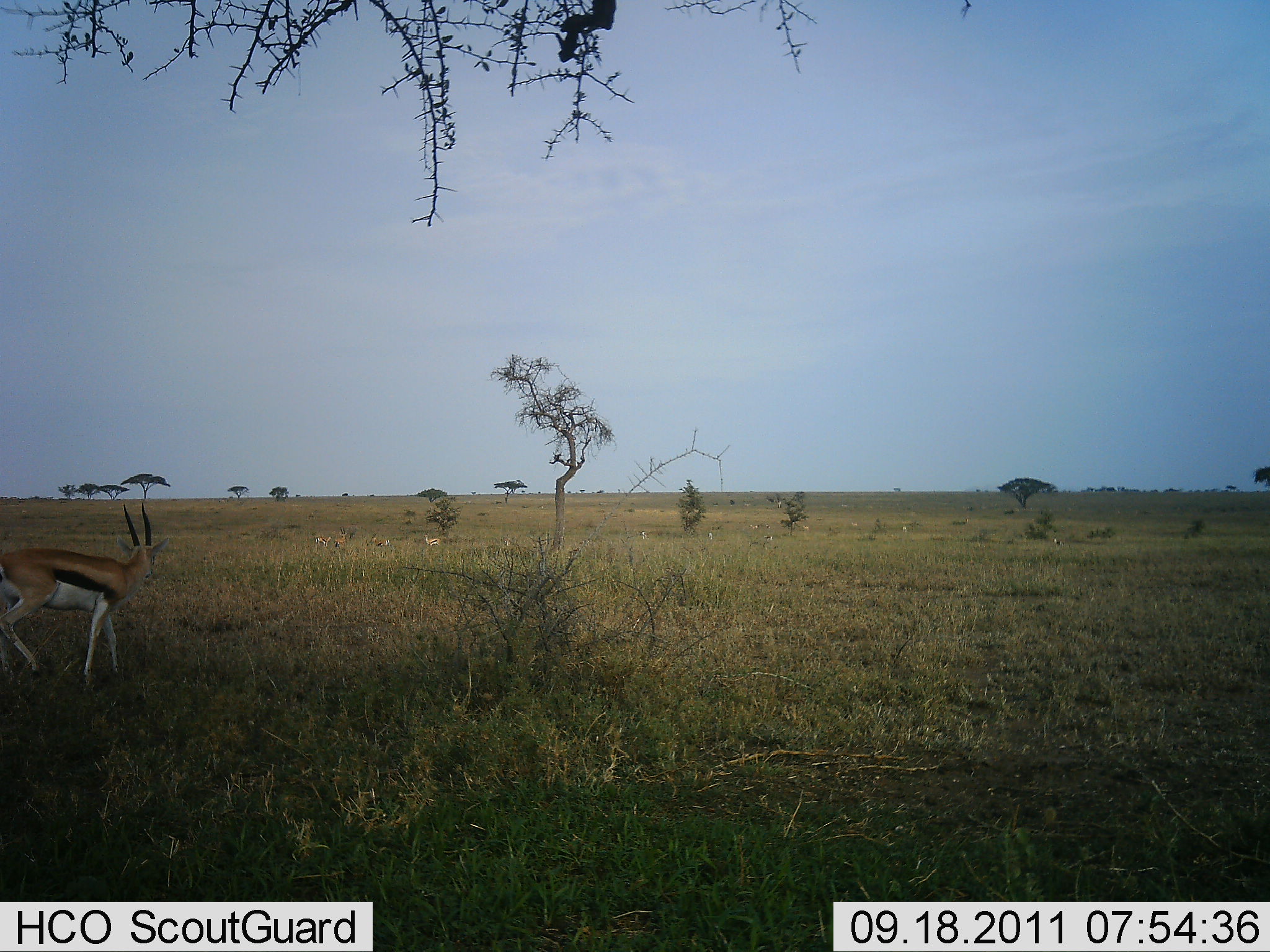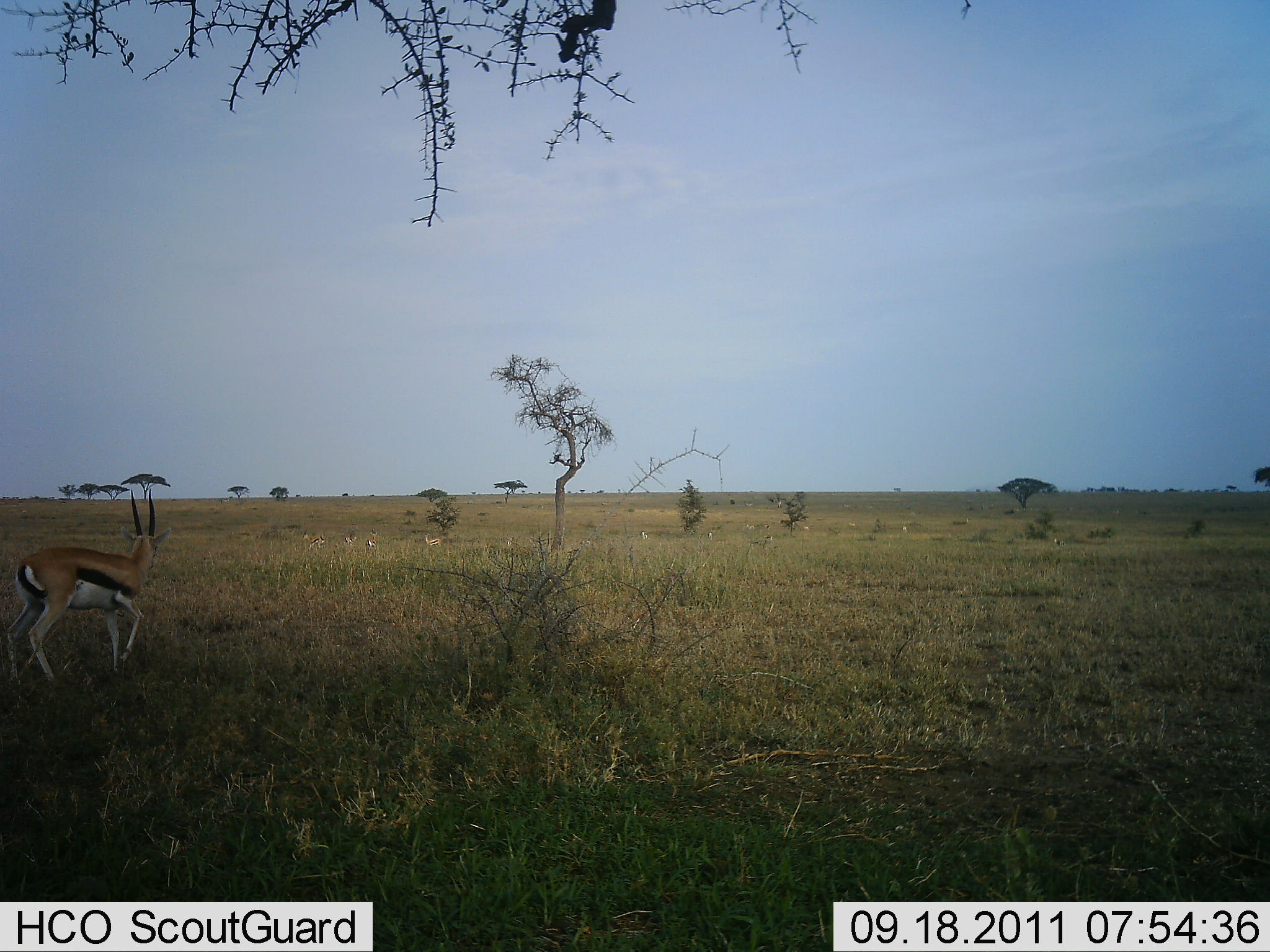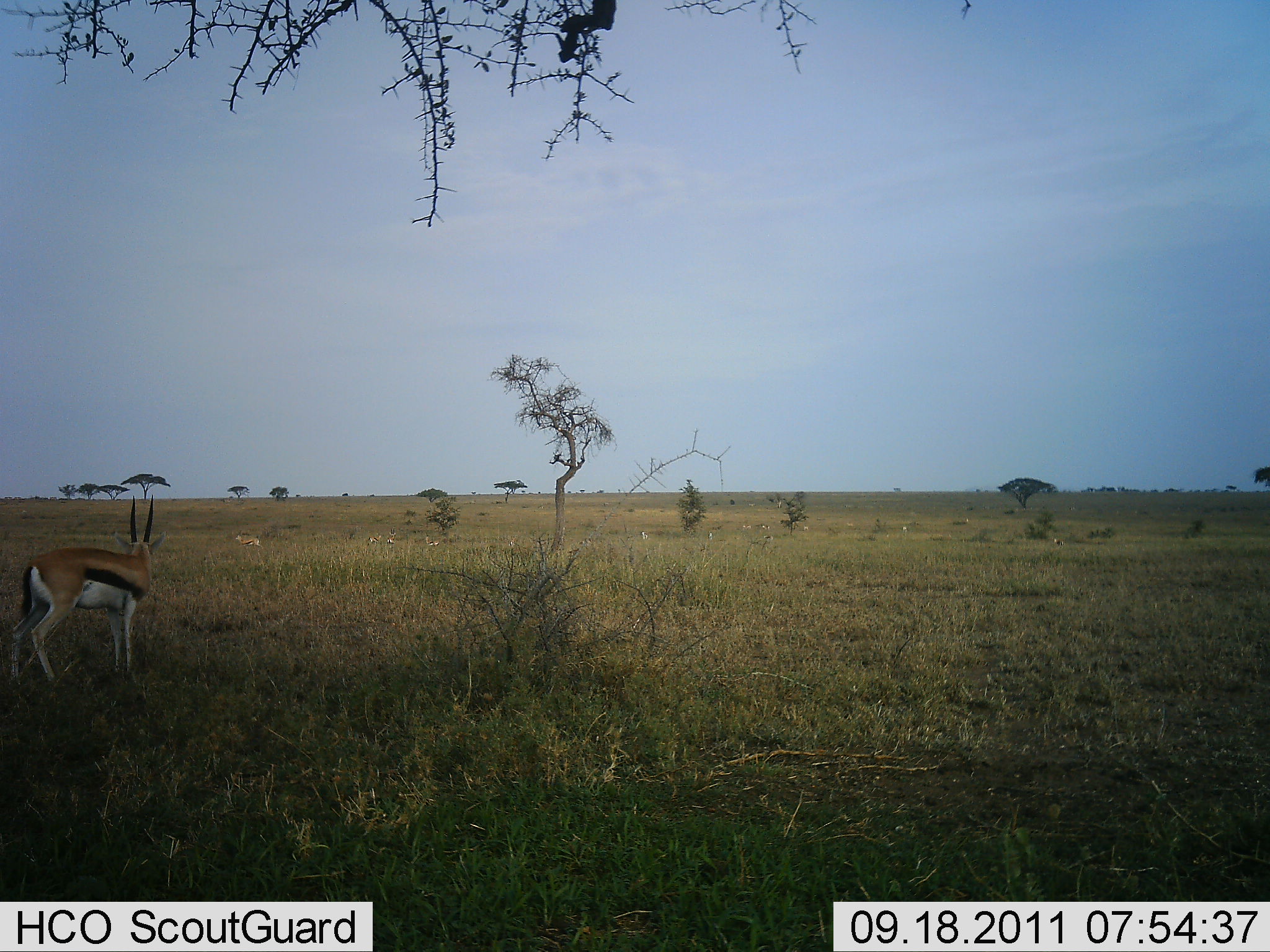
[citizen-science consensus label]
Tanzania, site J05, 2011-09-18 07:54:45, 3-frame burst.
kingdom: Animalia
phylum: Chordata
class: Mammalia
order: Artiodactyla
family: Bovidae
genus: Eudorcas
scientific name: Eudorcas thomsonii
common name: thomson's gazelle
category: gazellethomsons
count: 5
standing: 67%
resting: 0%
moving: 47%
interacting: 0%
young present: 0%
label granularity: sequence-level